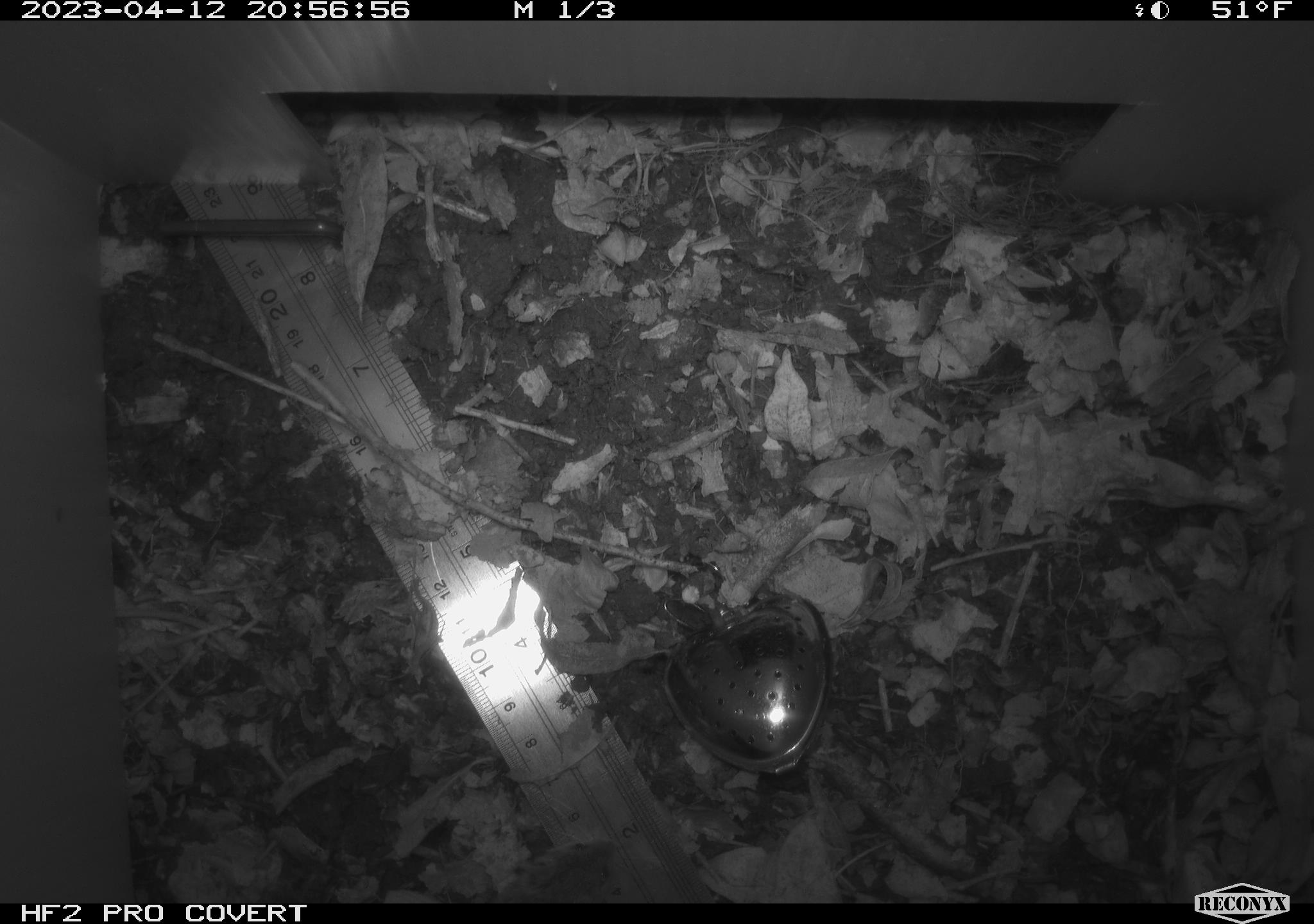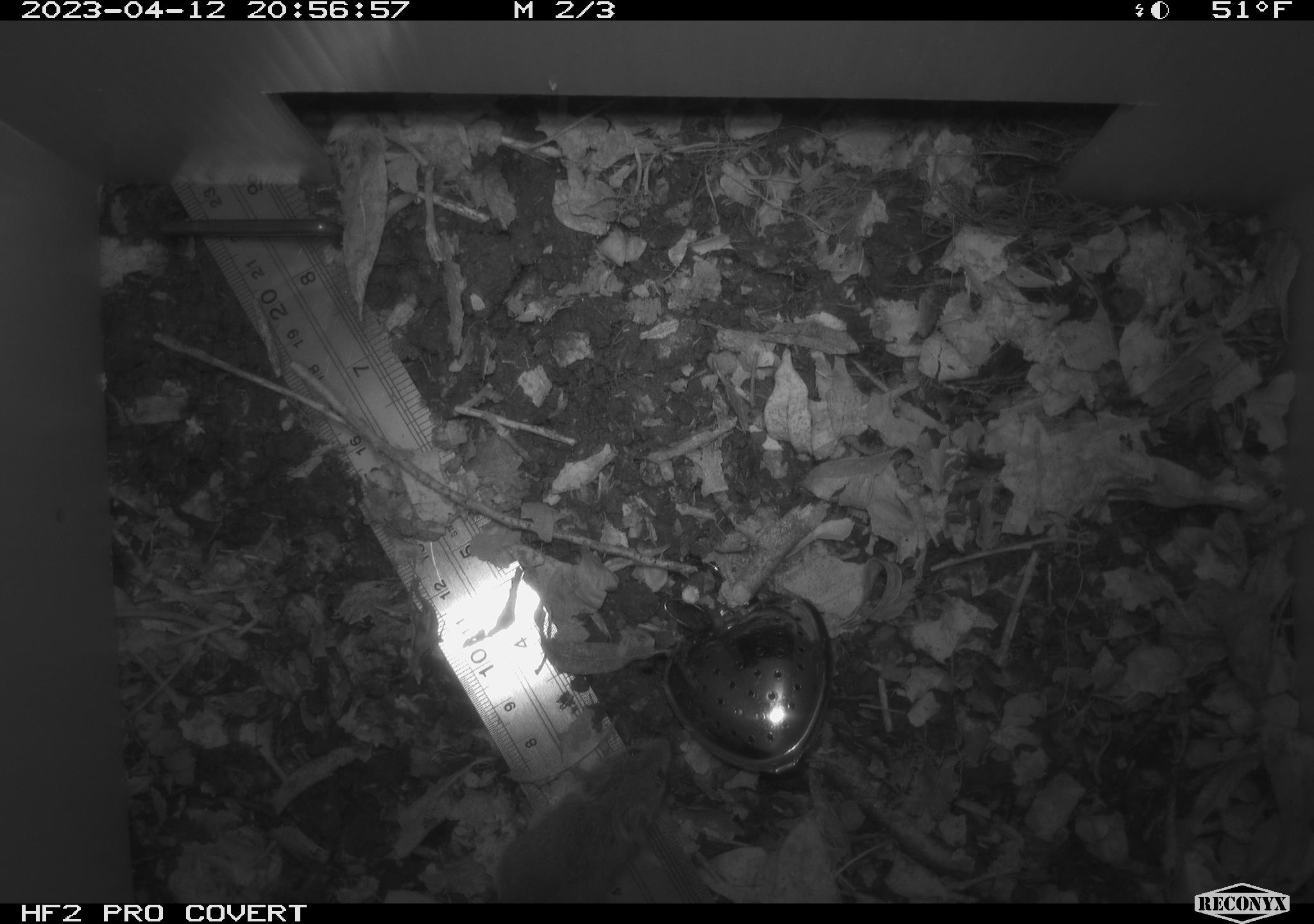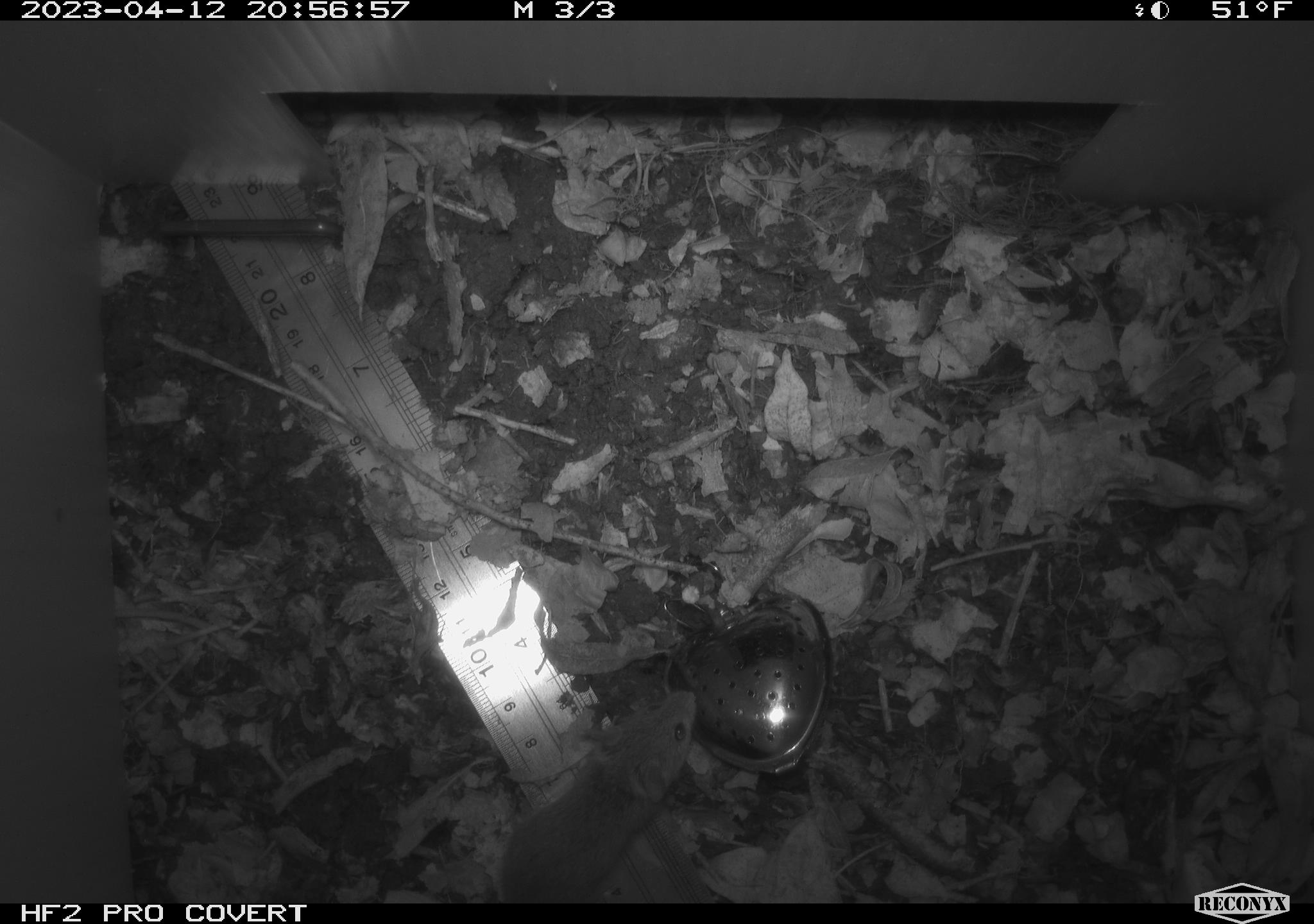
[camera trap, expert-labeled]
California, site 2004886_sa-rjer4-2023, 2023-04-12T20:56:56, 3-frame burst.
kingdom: Animalia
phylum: Chordata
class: Mammalia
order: Rodentia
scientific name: Rodentia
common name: mouse species